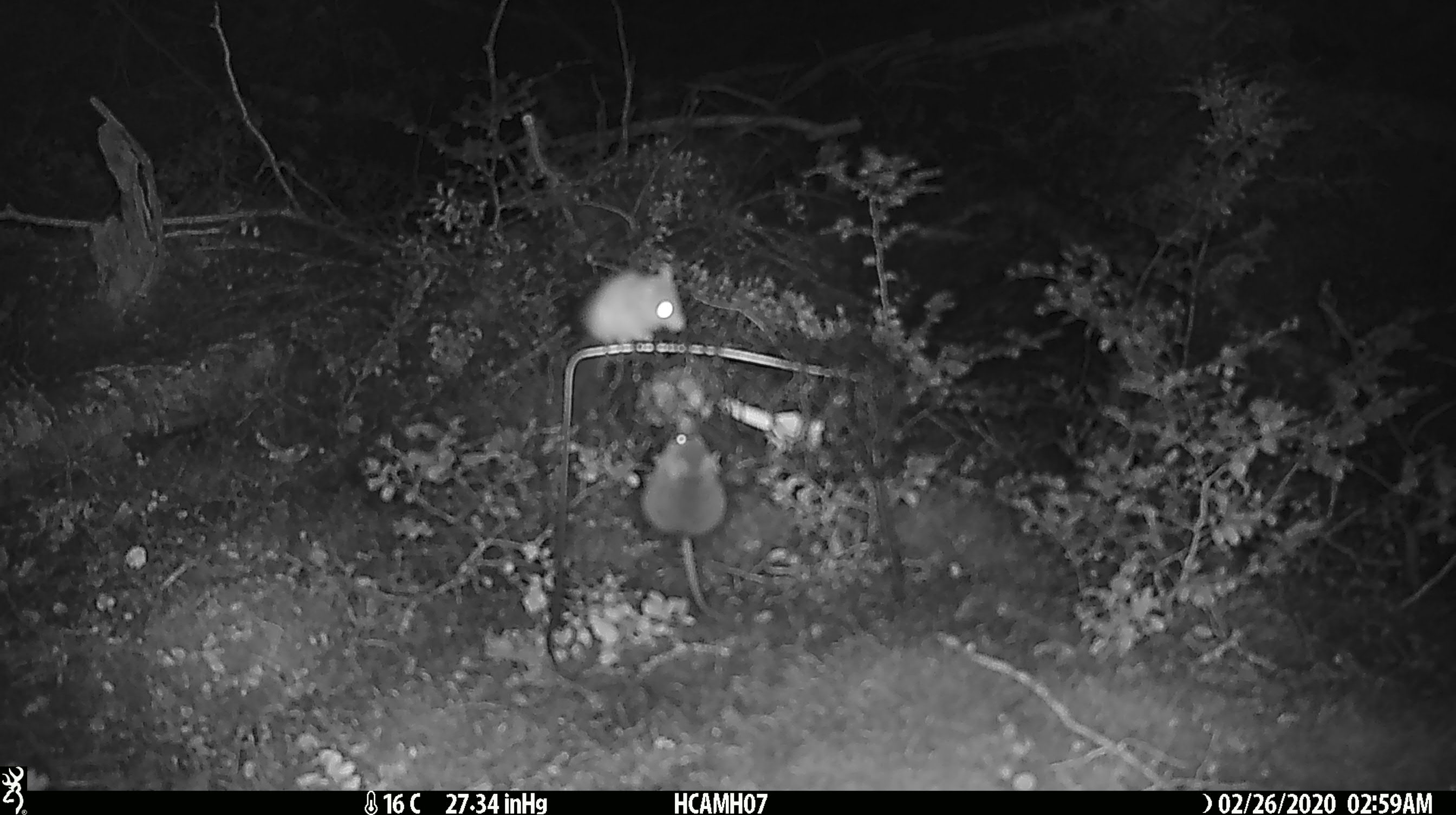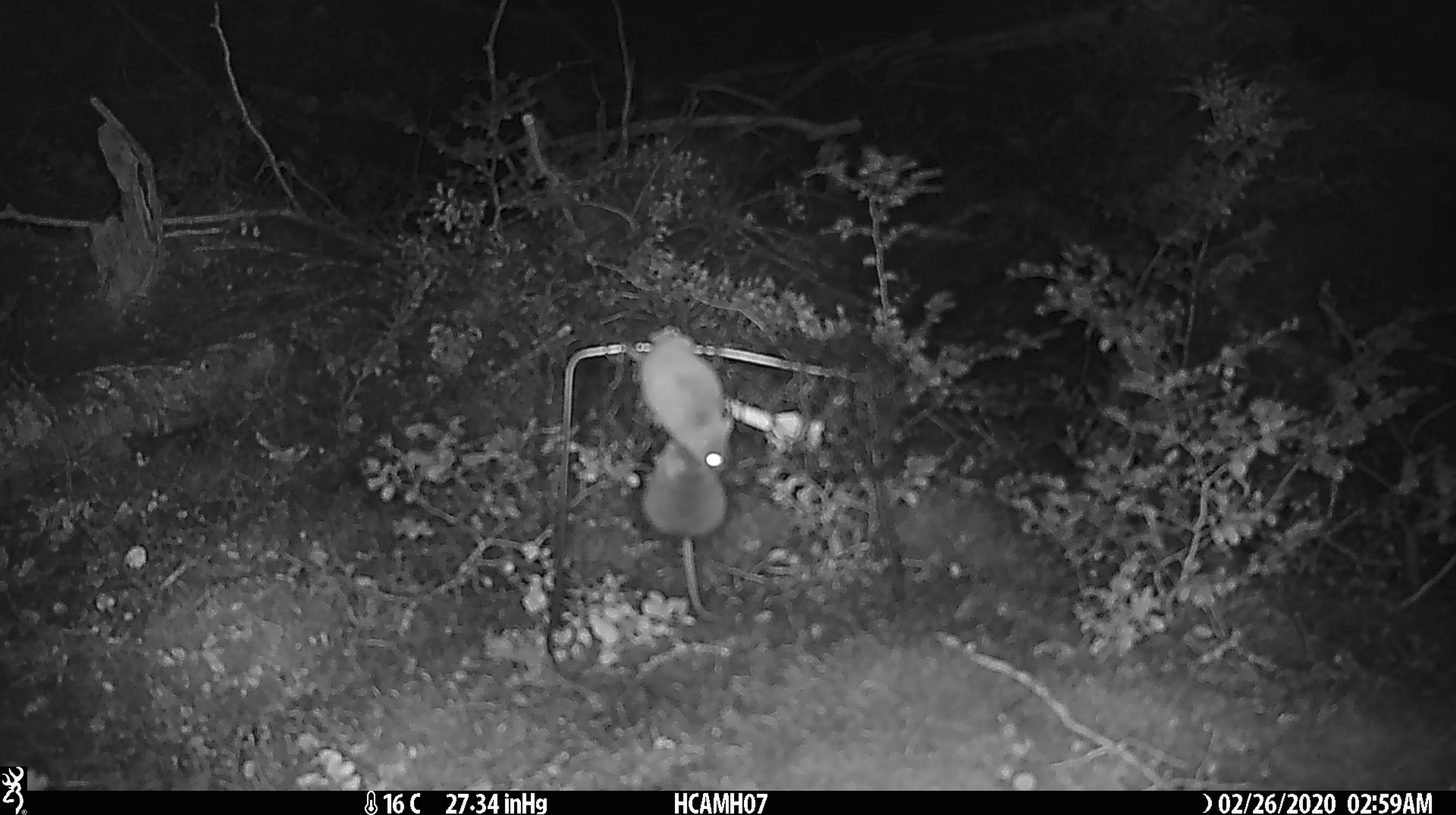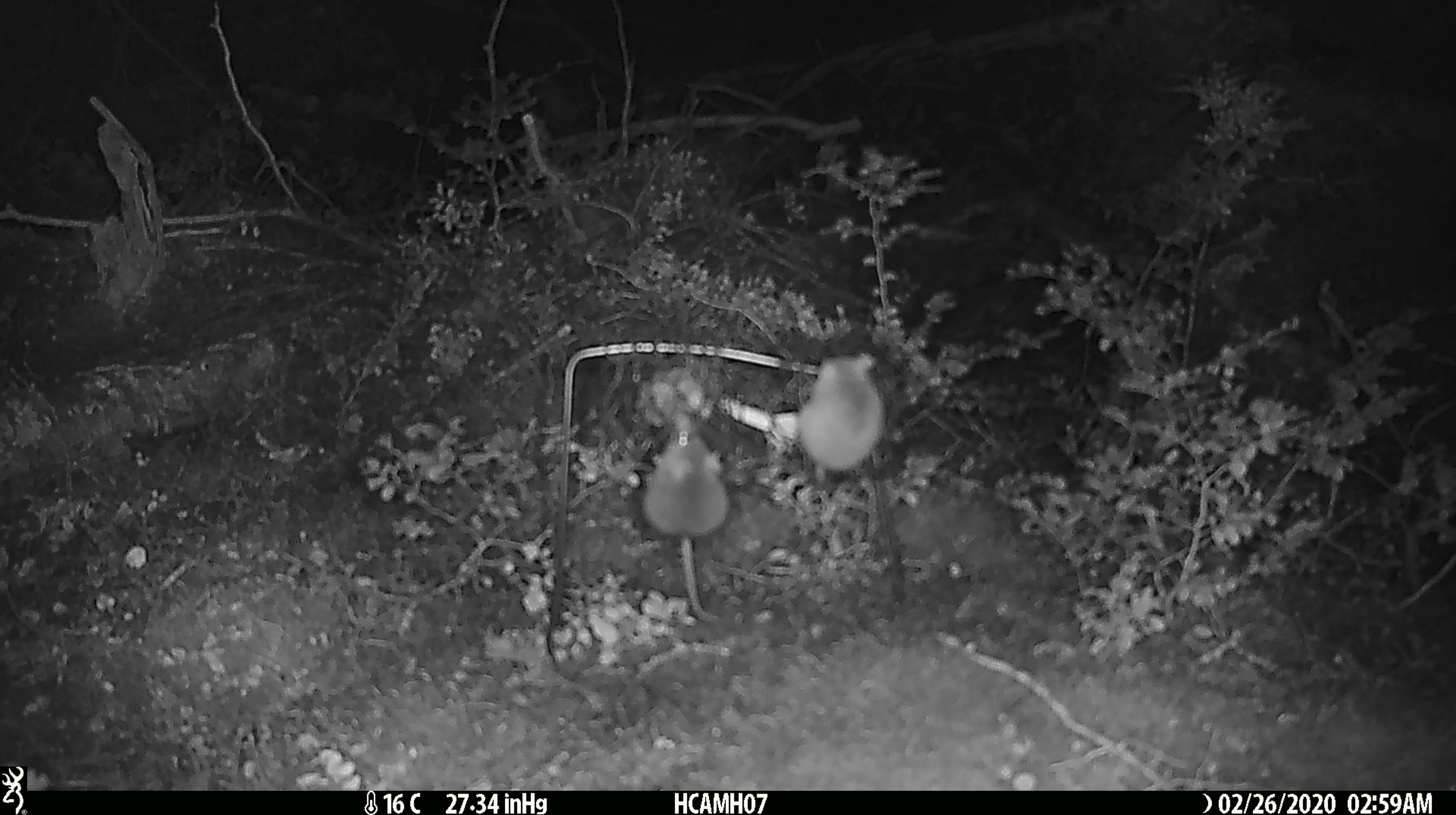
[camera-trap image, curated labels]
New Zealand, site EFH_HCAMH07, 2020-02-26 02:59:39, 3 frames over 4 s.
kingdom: Animalia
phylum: Chordata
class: Mammalia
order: Rodentia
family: Muridae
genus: Mus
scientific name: Mus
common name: mouse